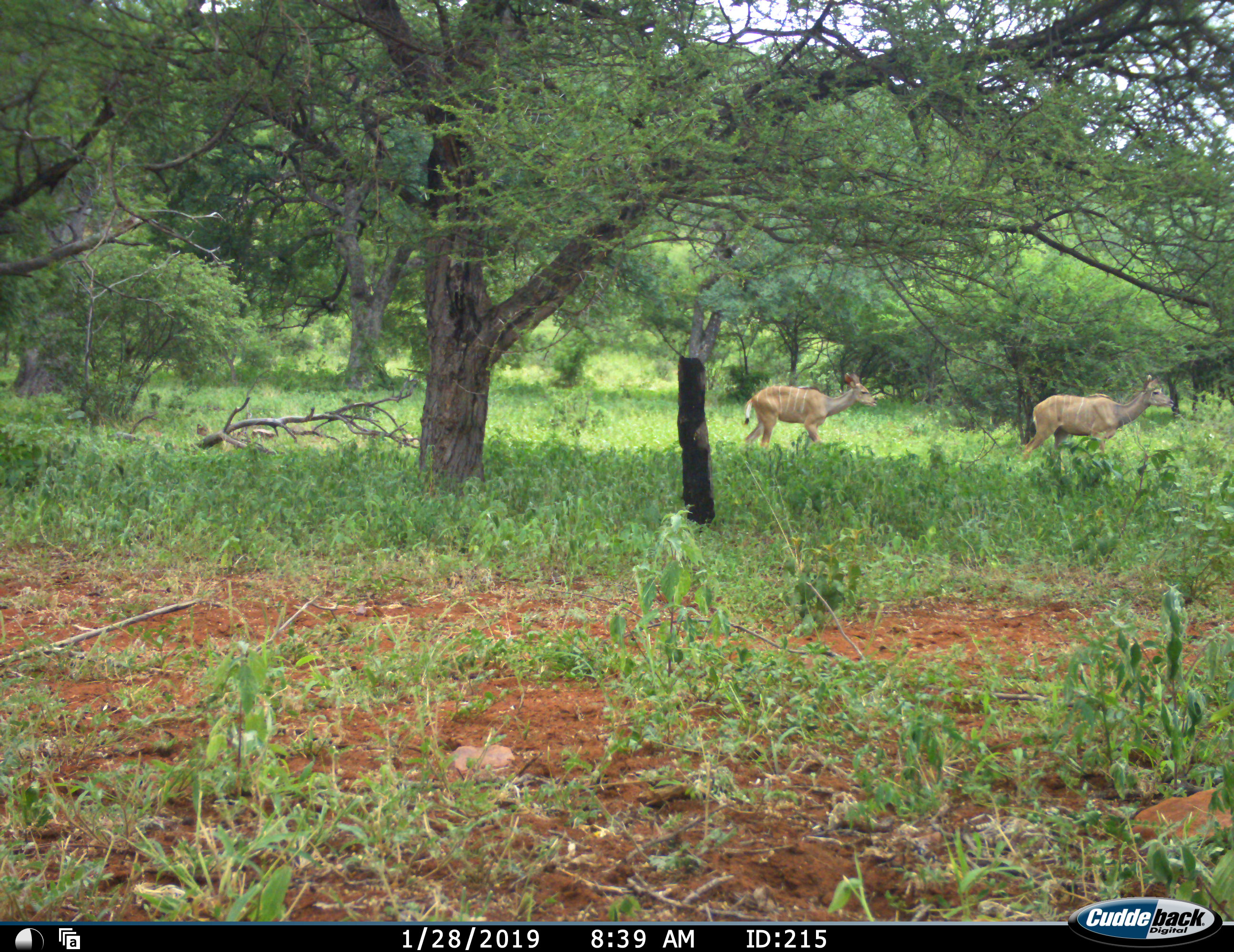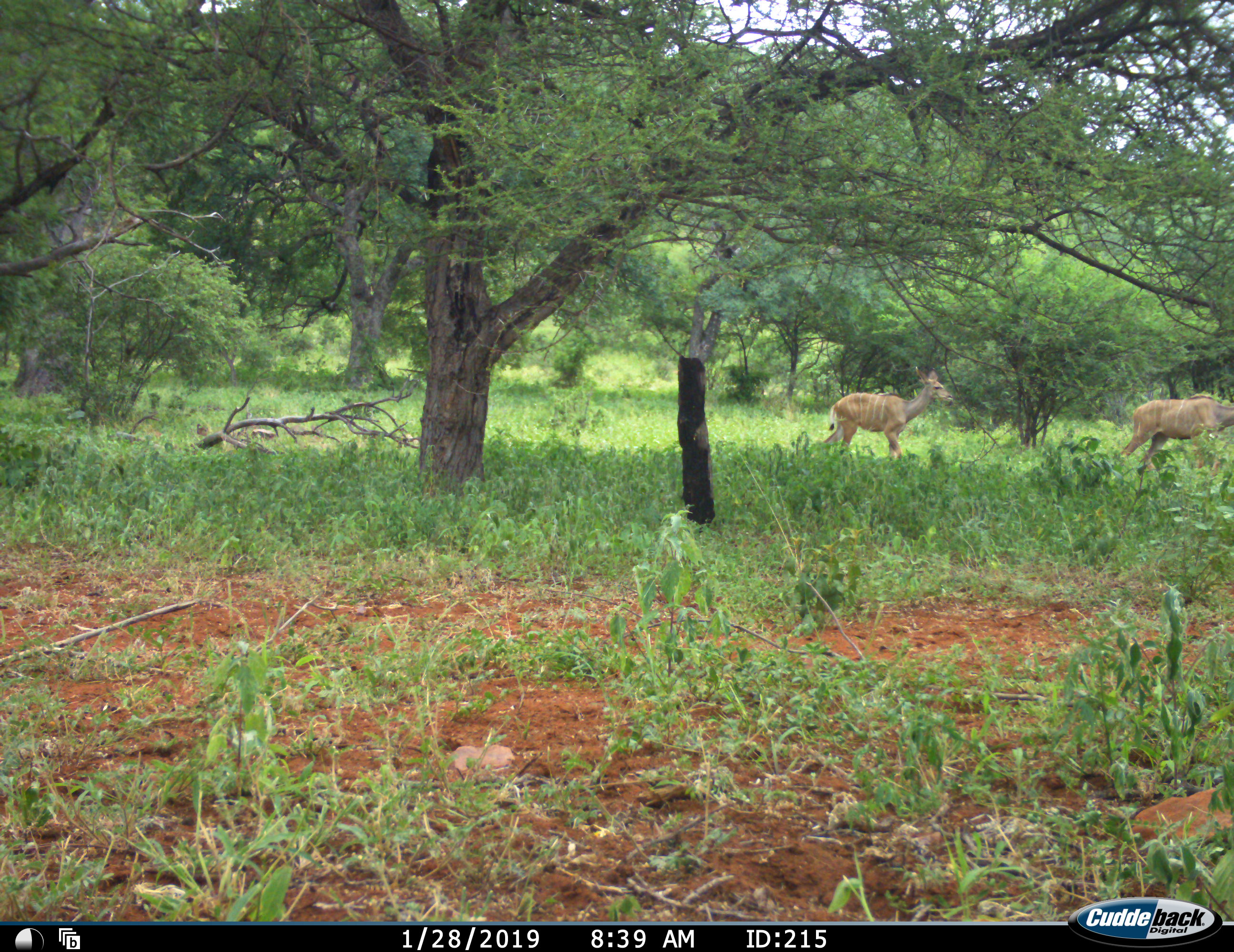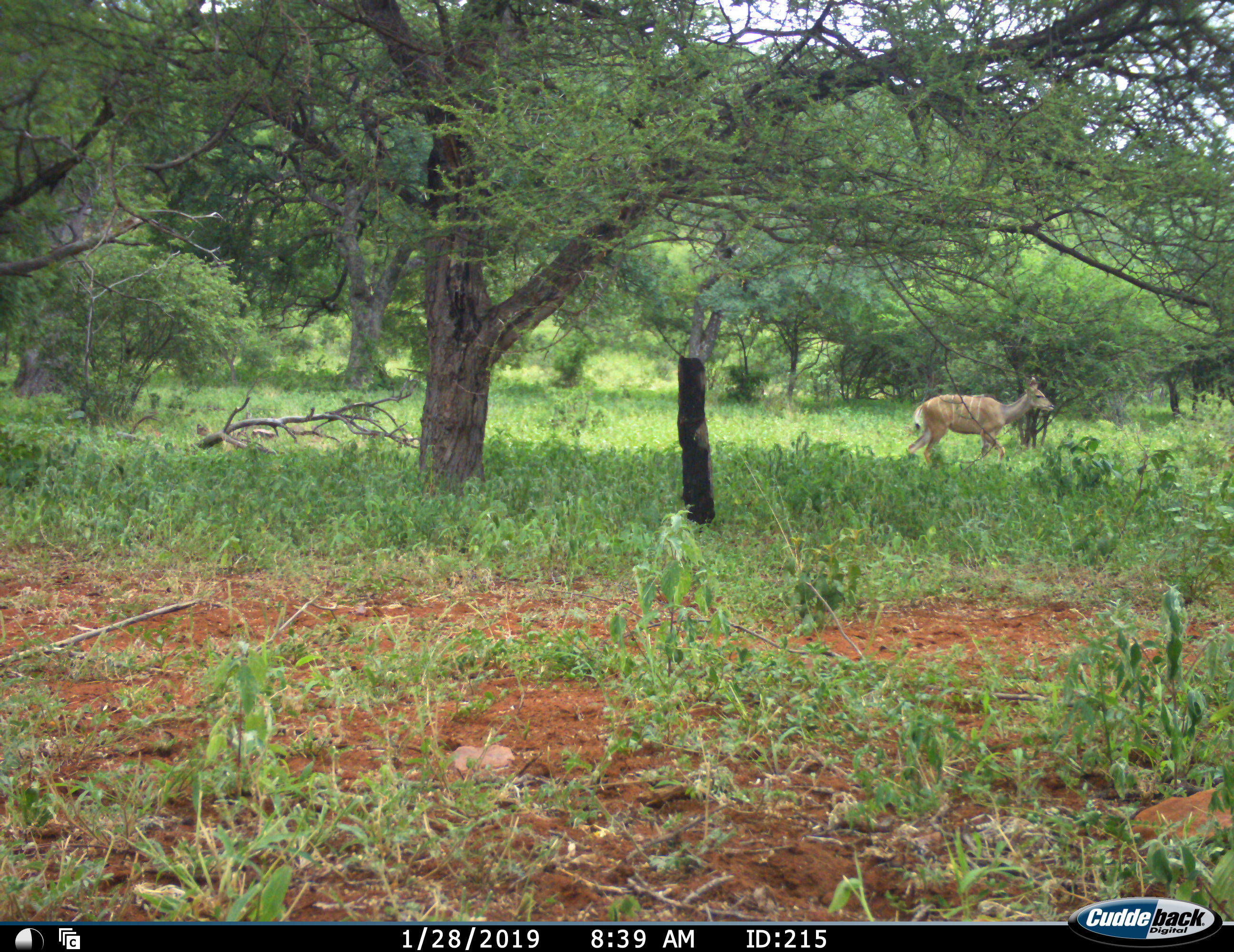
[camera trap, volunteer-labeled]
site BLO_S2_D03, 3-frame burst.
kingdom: Animalia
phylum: Chordata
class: Mammalia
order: Artiodactyla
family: Bovidae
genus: Tragelaphus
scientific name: Tragelaphus angasii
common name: nyala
Nyala (Tragelaphus angasii), count 2. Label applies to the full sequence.